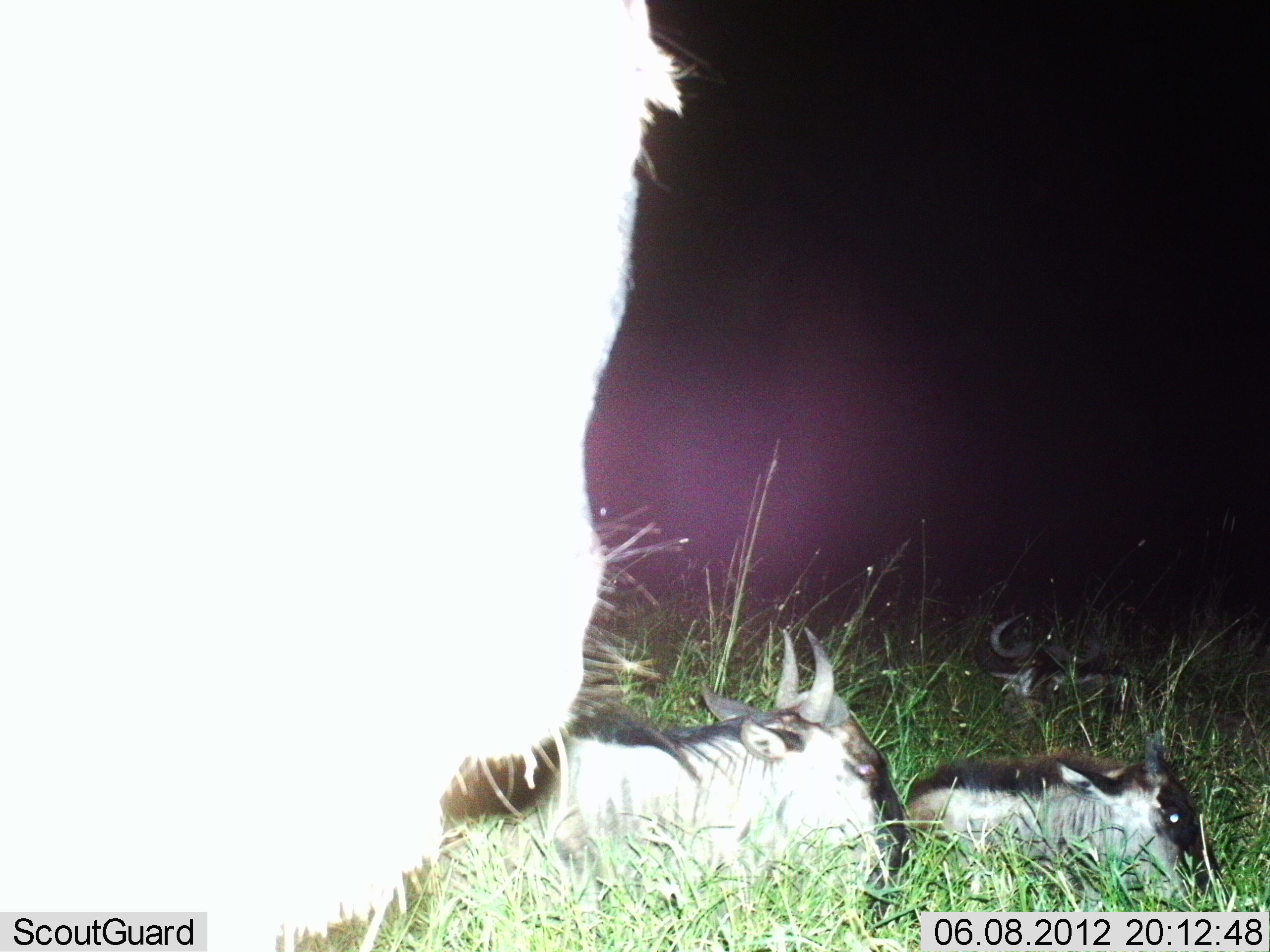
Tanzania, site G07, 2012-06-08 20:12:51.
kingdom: Animalia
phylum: Chordata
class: Mammalia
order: Artiodactyla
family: Bovidae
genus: Connochaetes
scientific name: Connochaetes taurinus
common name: blue wildebeest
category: wildebeest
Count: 4.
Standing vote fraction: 70%.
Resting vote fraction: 100%.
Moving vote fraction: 0%.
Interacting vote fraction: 10%.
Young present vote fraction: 50%.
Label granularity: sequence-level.